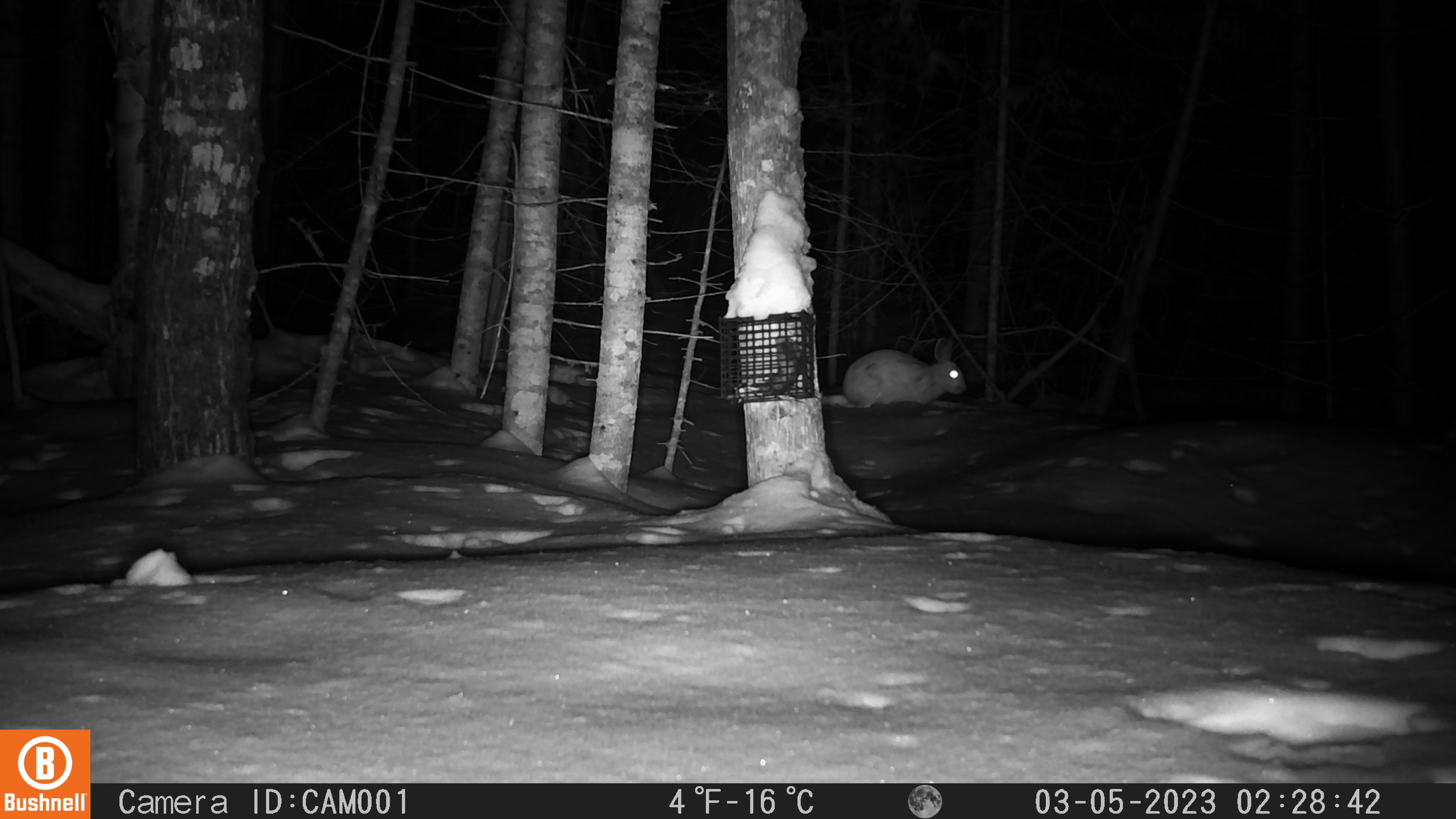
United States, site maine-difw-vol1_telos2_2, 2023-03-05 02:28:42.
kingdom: Animalia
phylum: Chordata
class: Mammalia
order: Lagomorpha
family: Leporidae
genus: Lepus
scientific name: Lepus americanus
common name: snowshoe hare